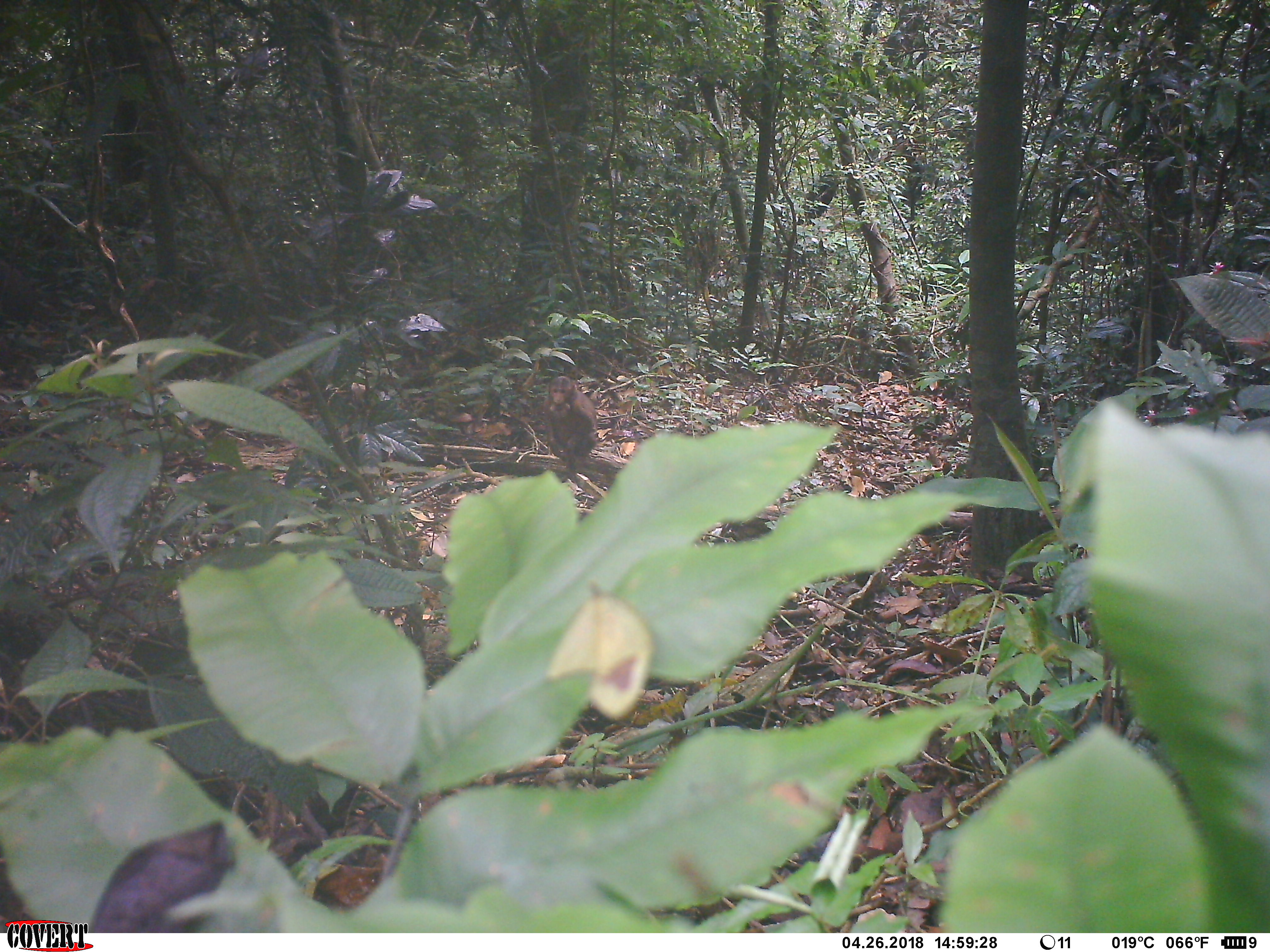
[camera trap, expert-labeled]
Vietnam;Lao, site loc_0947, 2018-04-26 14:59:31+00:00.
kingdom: Animalia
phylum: Chordata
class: Mammalia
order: Primates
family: Cercopithecidae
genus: Macaca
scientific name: Macaca arctoides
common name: stump-tailed macaque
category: stump tailed macaque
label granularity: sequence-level